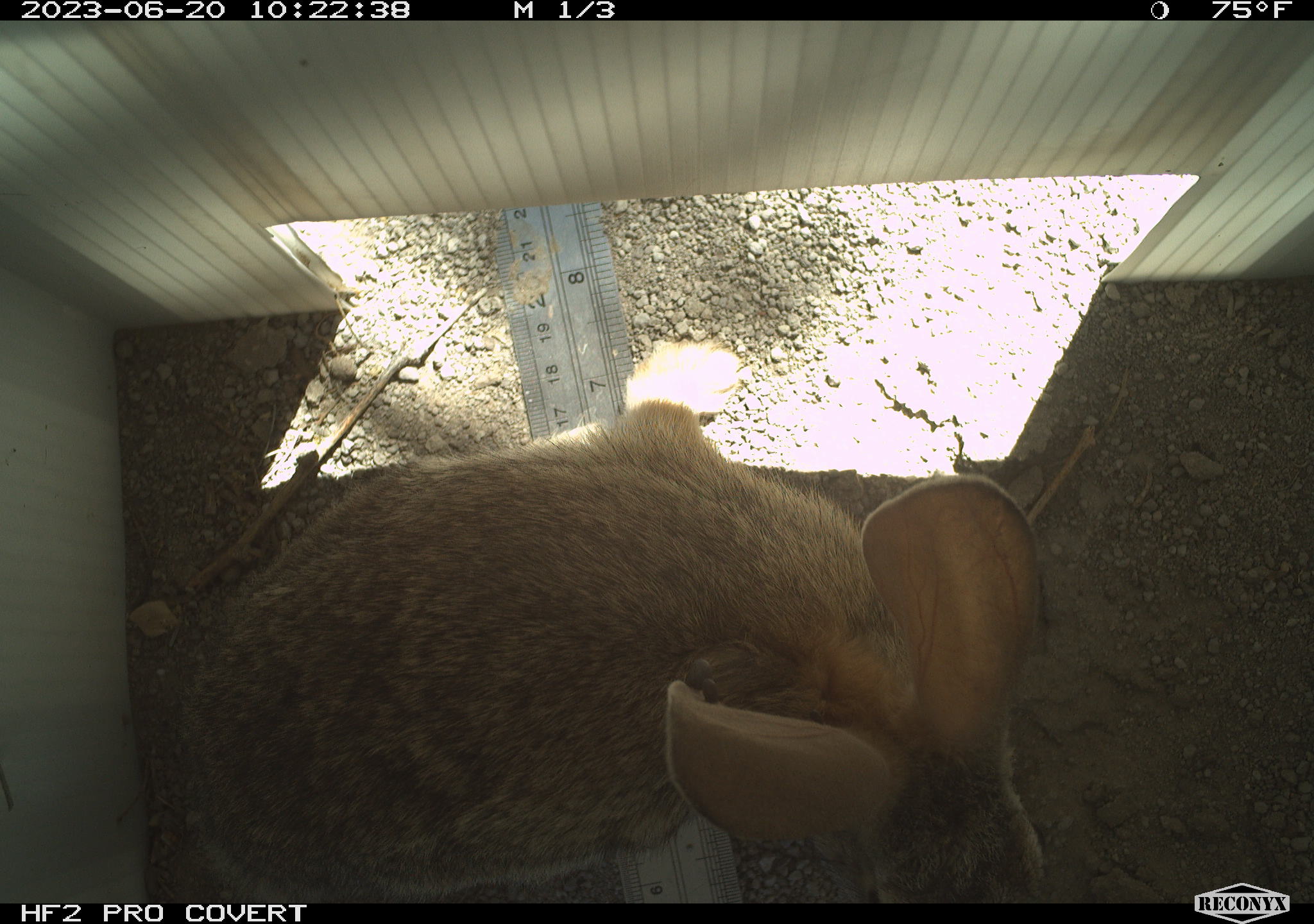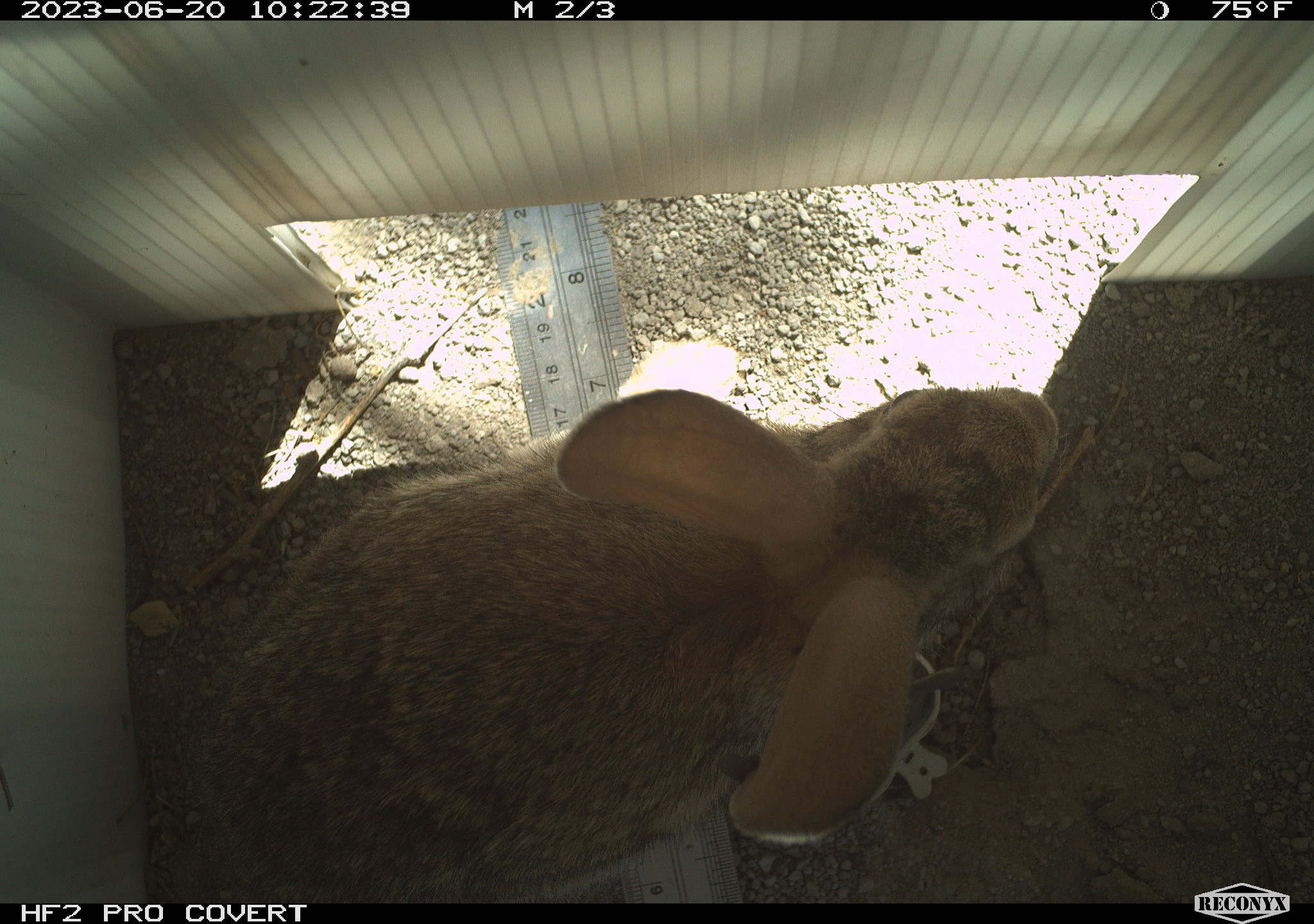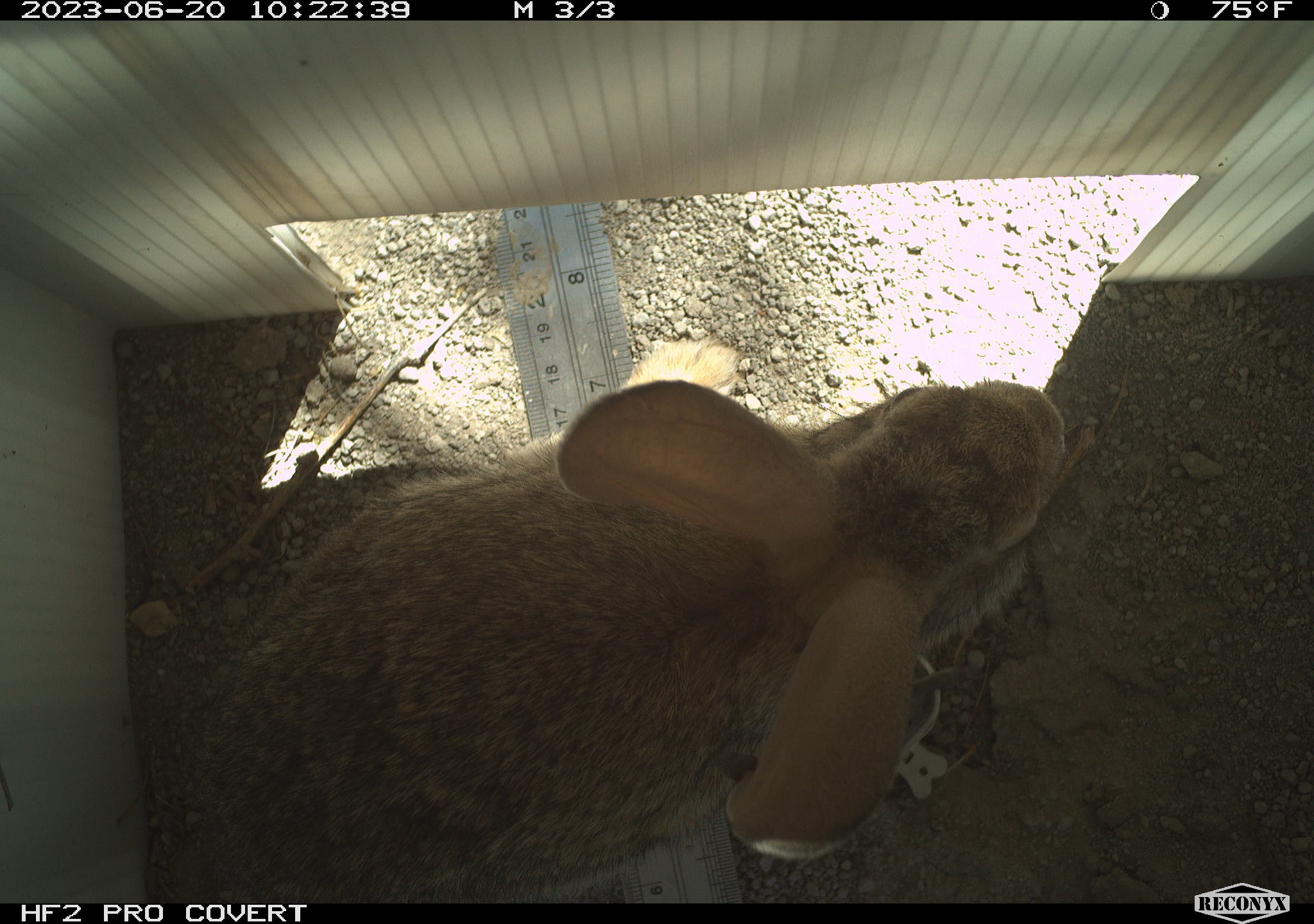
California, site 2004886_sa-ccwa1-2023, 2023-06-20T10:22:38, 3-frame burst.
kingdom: Animalia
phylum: Chordata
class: Mammalia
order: Lagomorpha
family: Leporidae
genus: Sylvilagus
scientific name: Sylvilagus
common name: cottontail rabbits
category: sylvilagus species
Sylvilagus species (cottontail rabbits) (Sylvilagus).